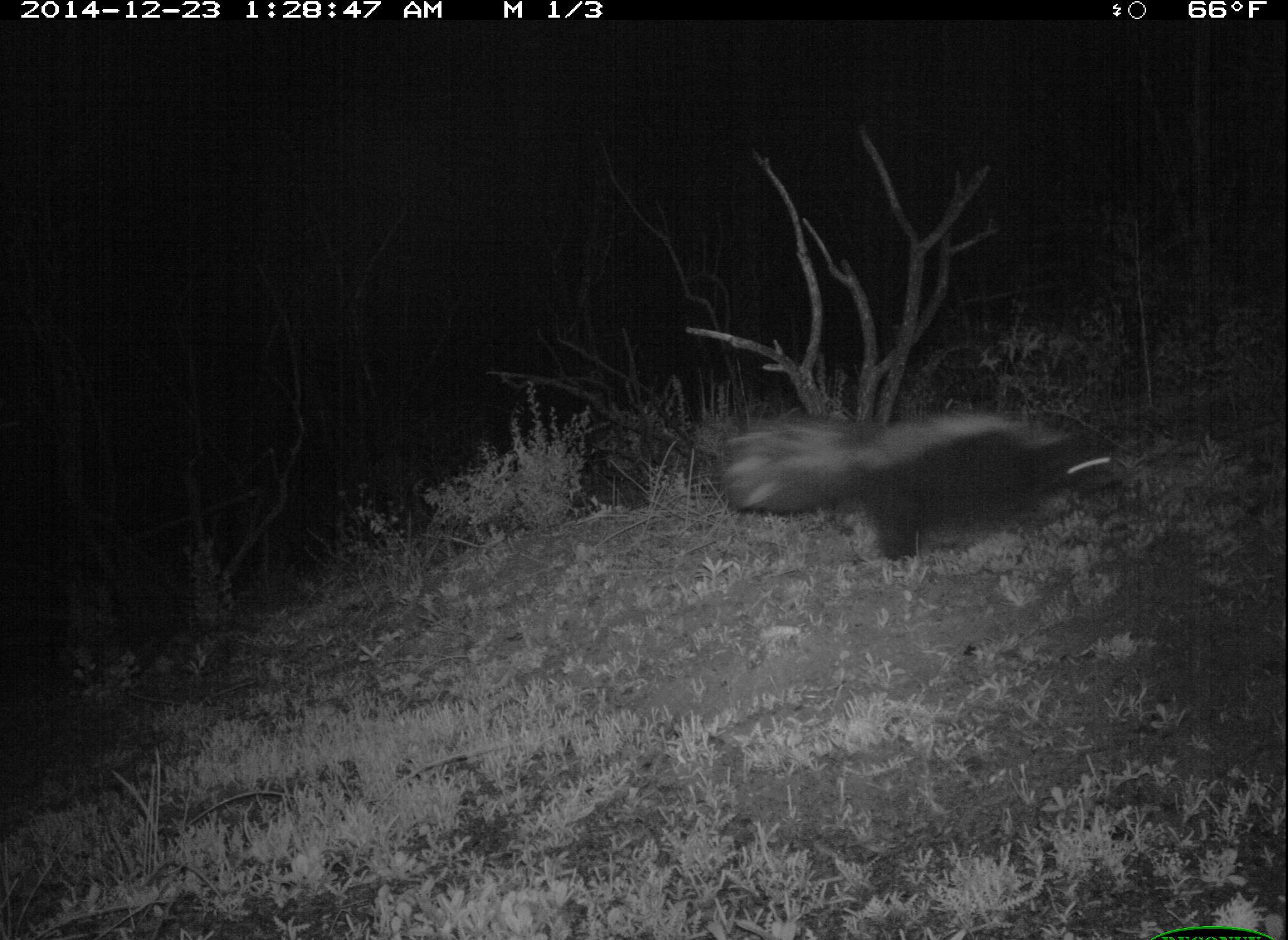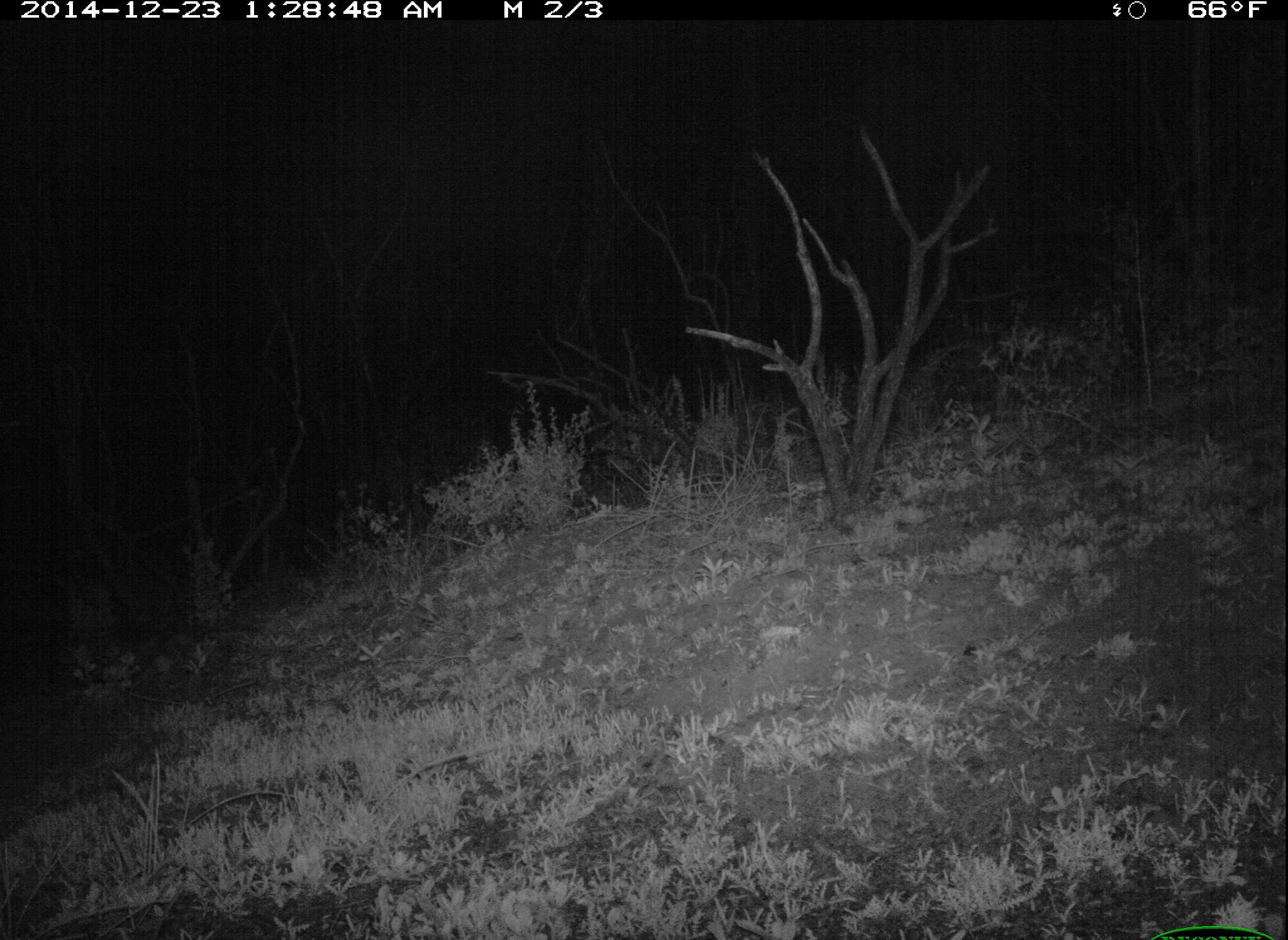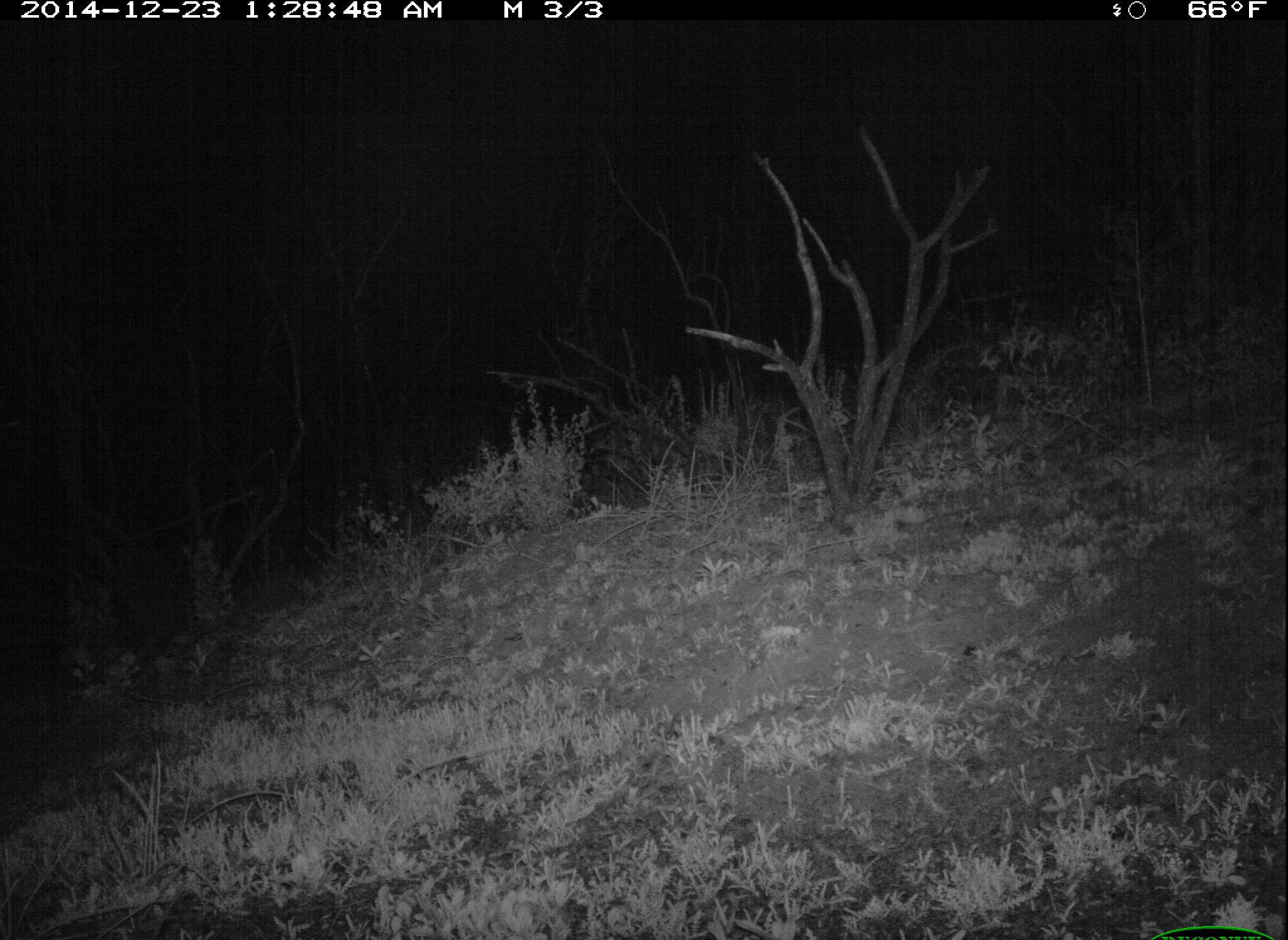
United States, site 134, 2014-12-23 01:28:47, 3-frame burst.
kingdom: Animalia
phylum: Chordata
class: Mammalia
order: Carnivora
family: Mephitidae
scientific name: Mephitidae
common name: skunk